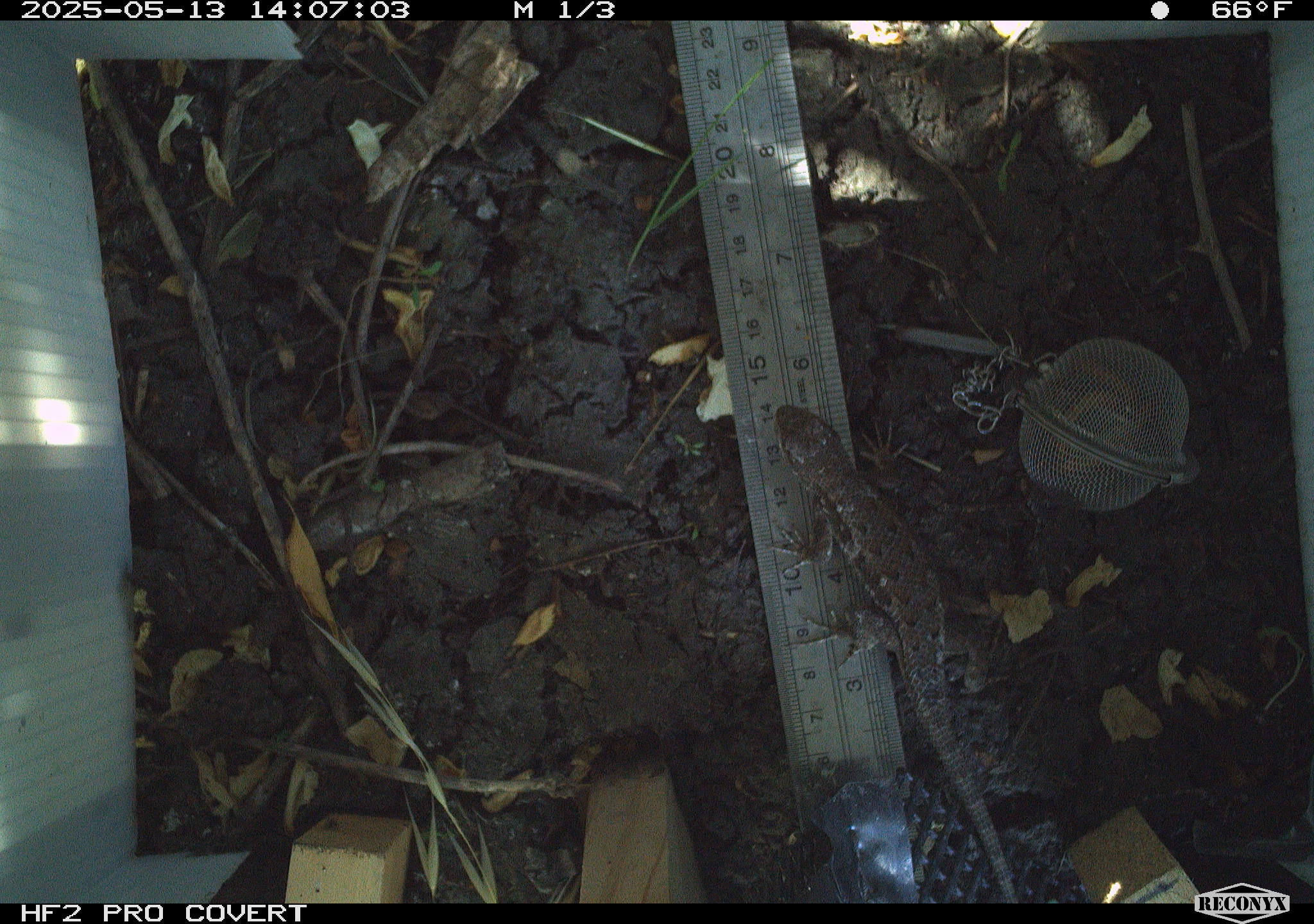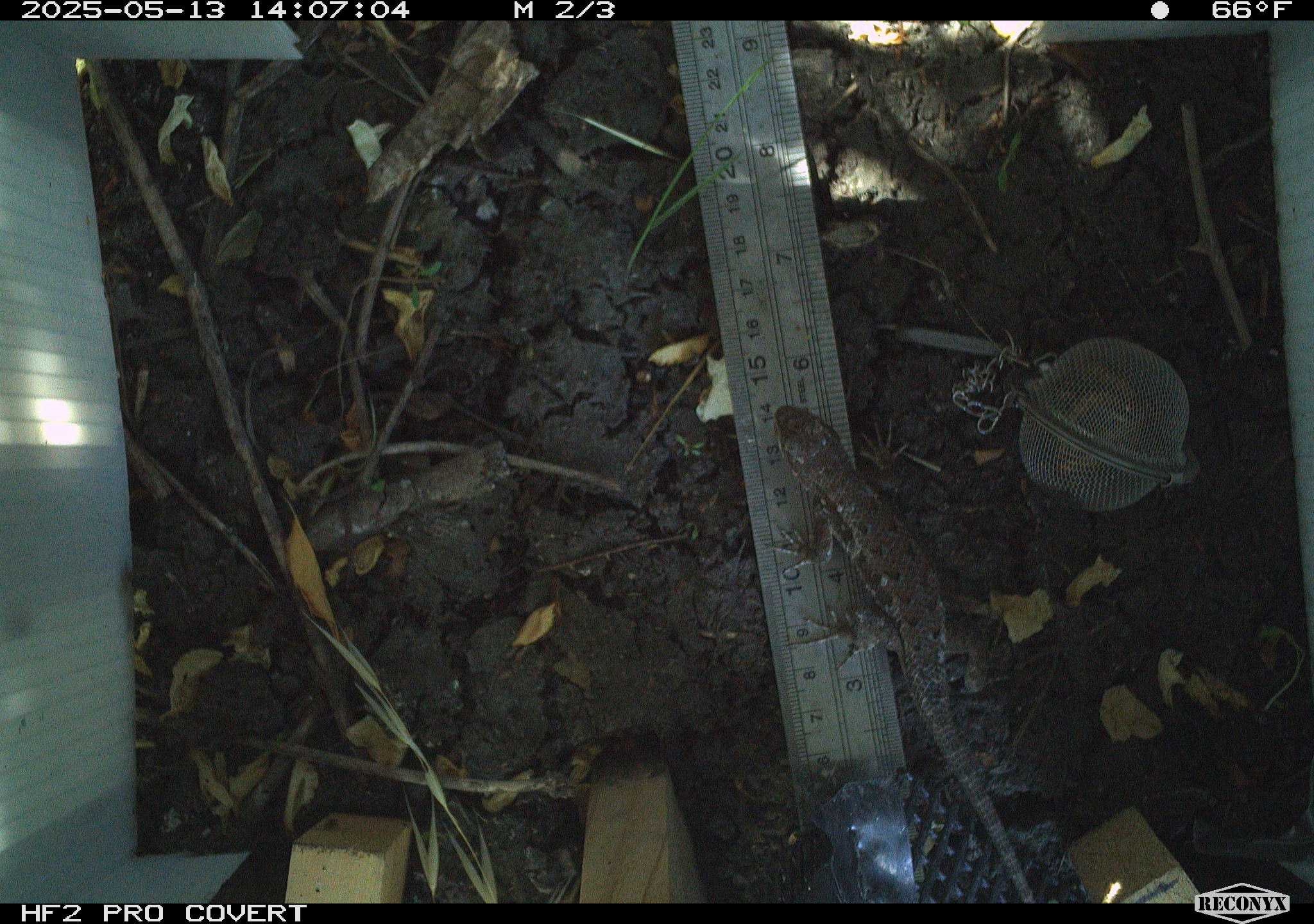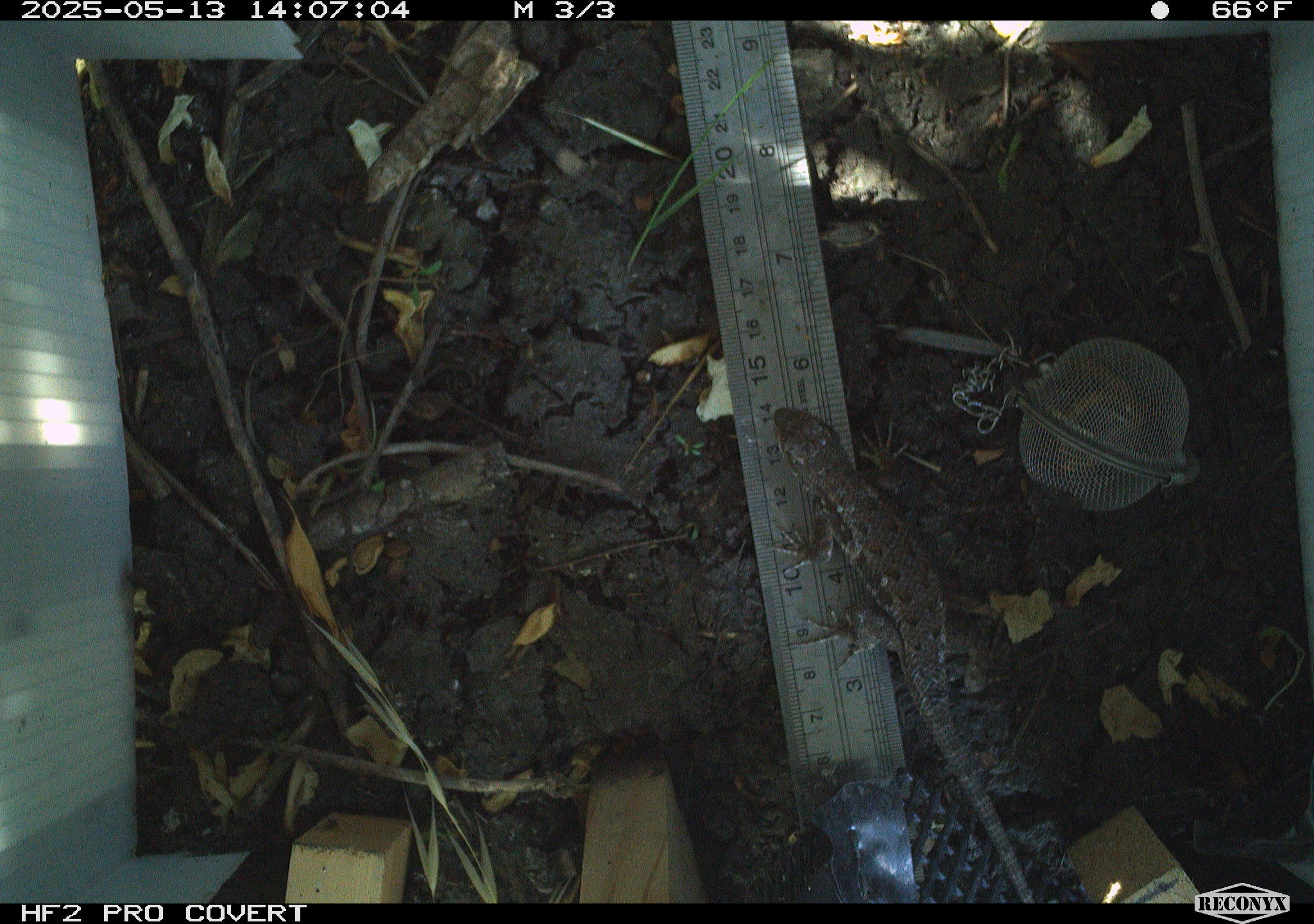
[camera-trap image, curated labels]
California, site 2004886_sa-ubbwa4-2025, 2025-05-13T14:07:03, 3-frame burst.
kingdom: Animalia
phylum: Chordata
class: Reptilia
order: Squamata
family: Phrynosomatidae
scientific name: Phrynosomatidae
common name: north american spiny lizards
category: sceloporus/uta species